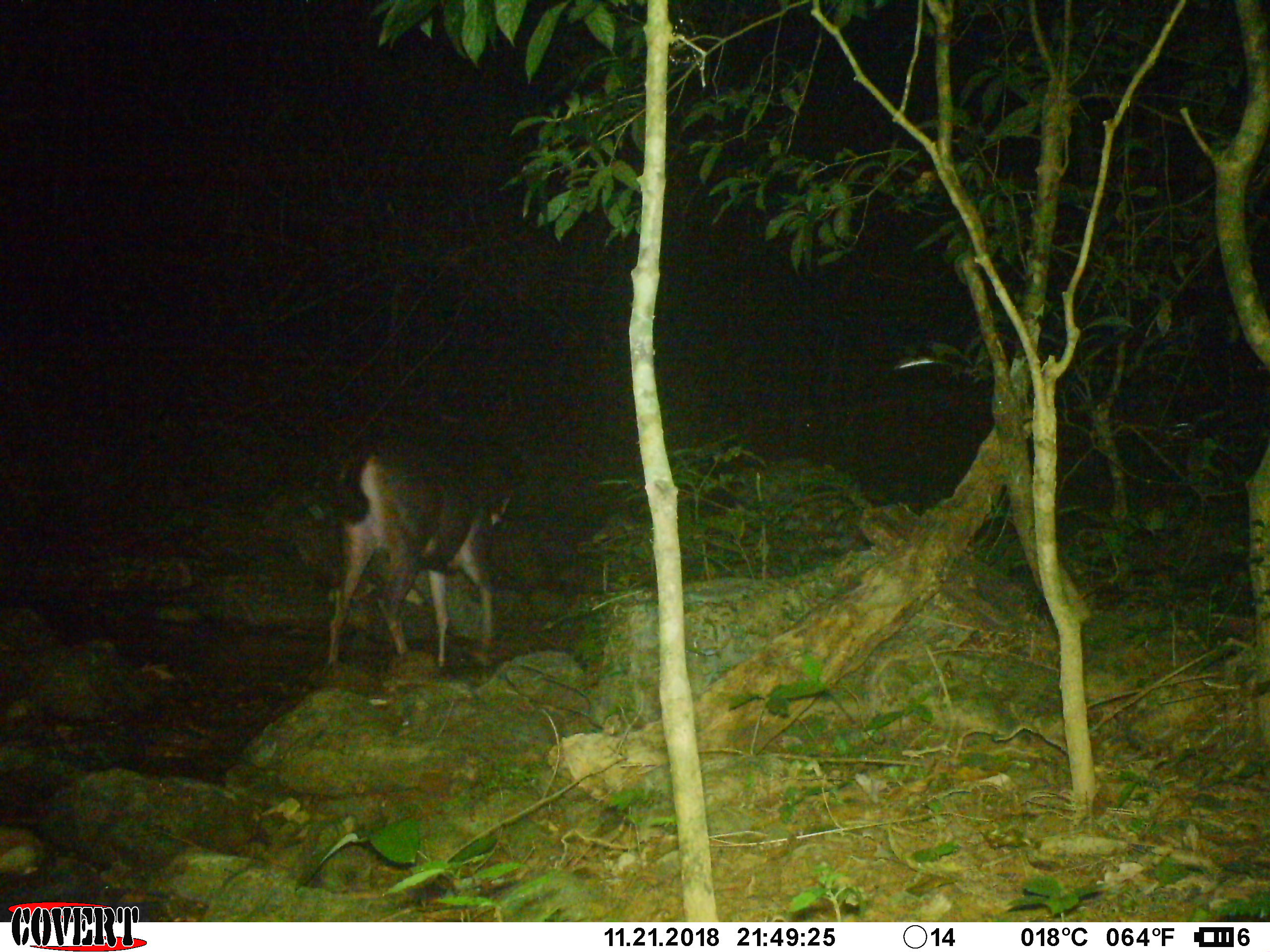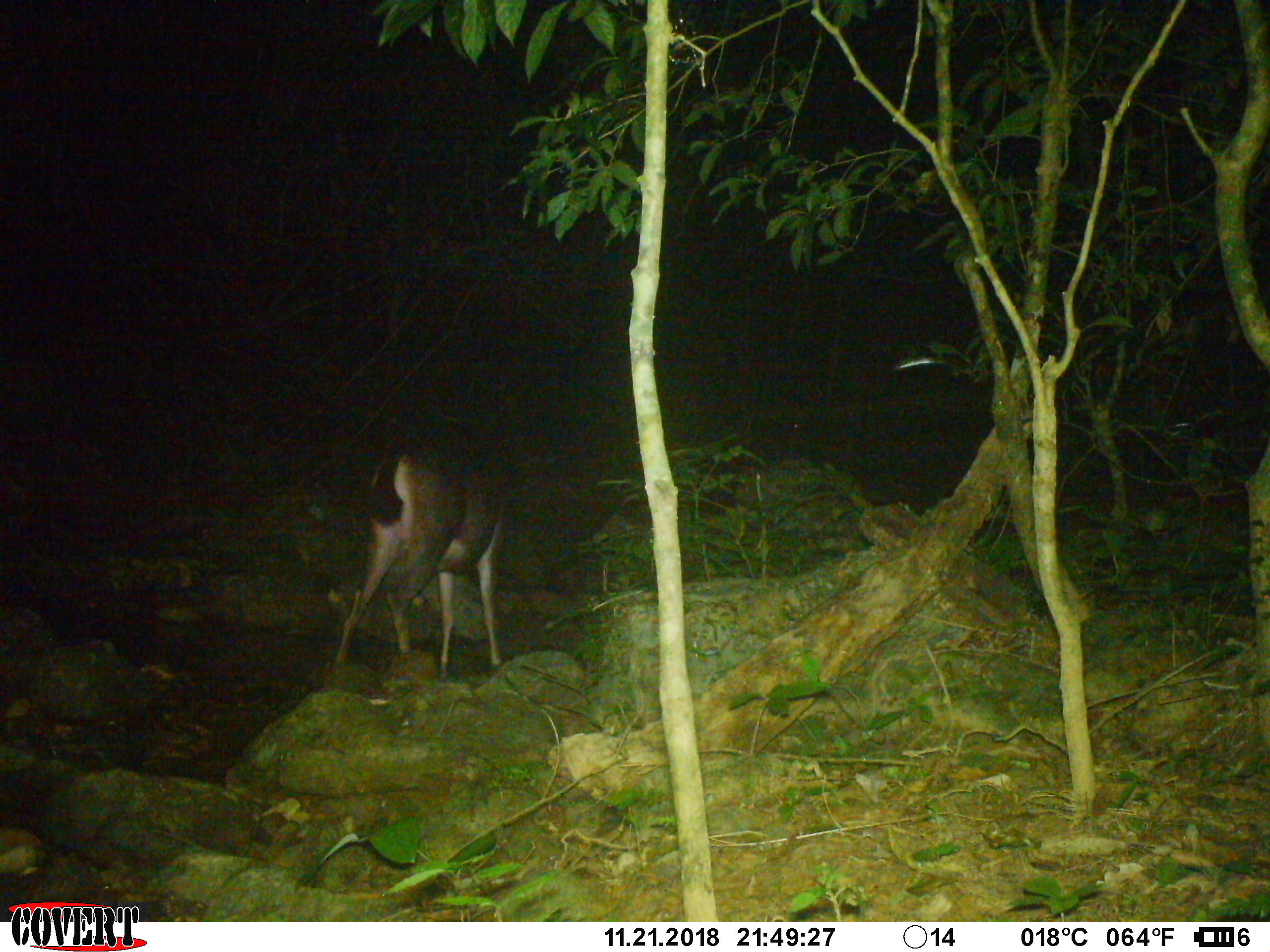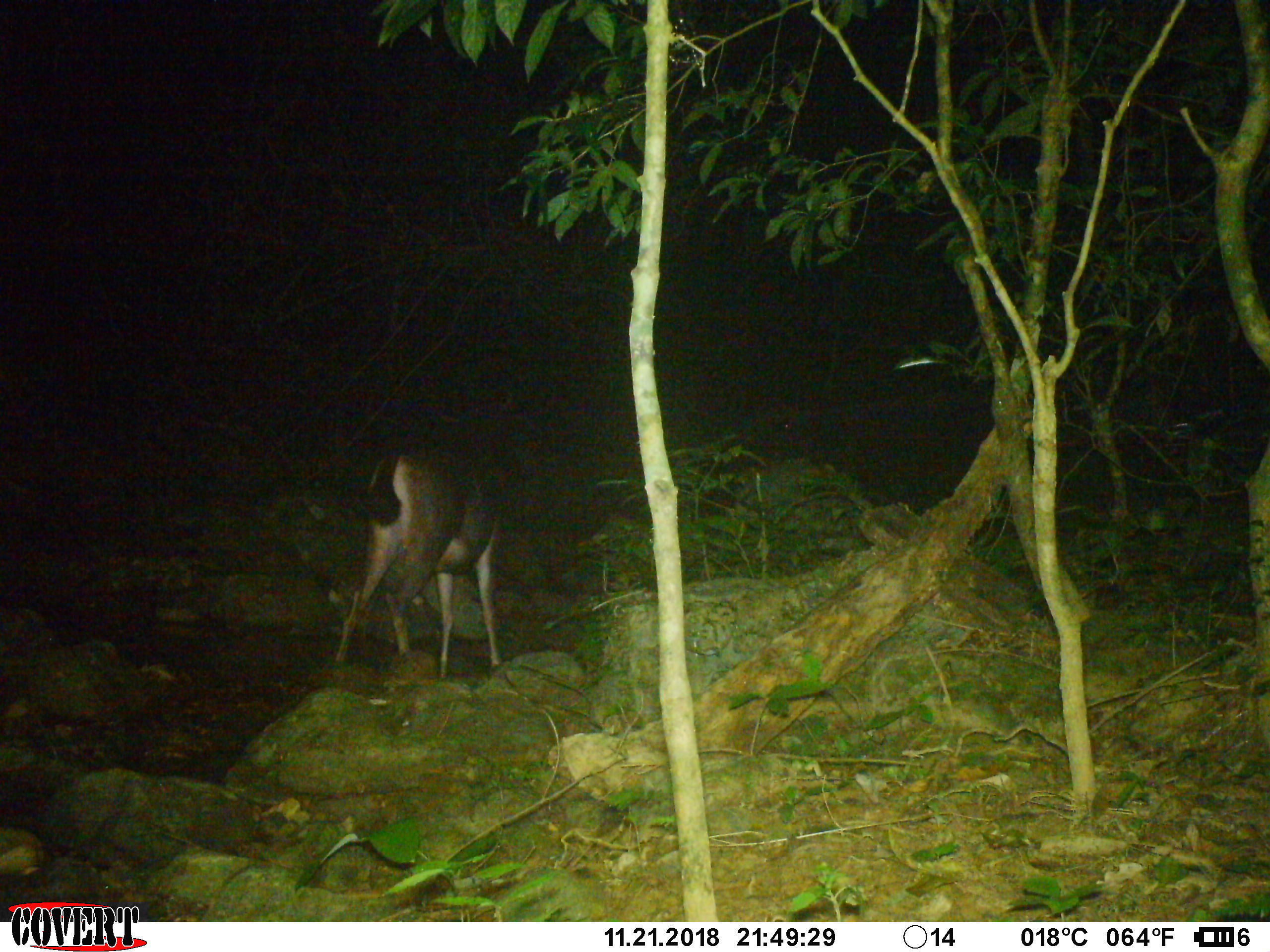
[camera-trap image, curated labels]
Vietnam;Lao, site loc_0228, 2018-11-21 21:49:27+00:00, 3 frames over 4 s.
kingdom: Animalia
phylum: Chordata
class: Mammalia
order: Artiodactyla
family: Cervidae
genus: Rusa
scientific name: Rusa unicolor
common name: sambar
Sambar (Rusa unicolor). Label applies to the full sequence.